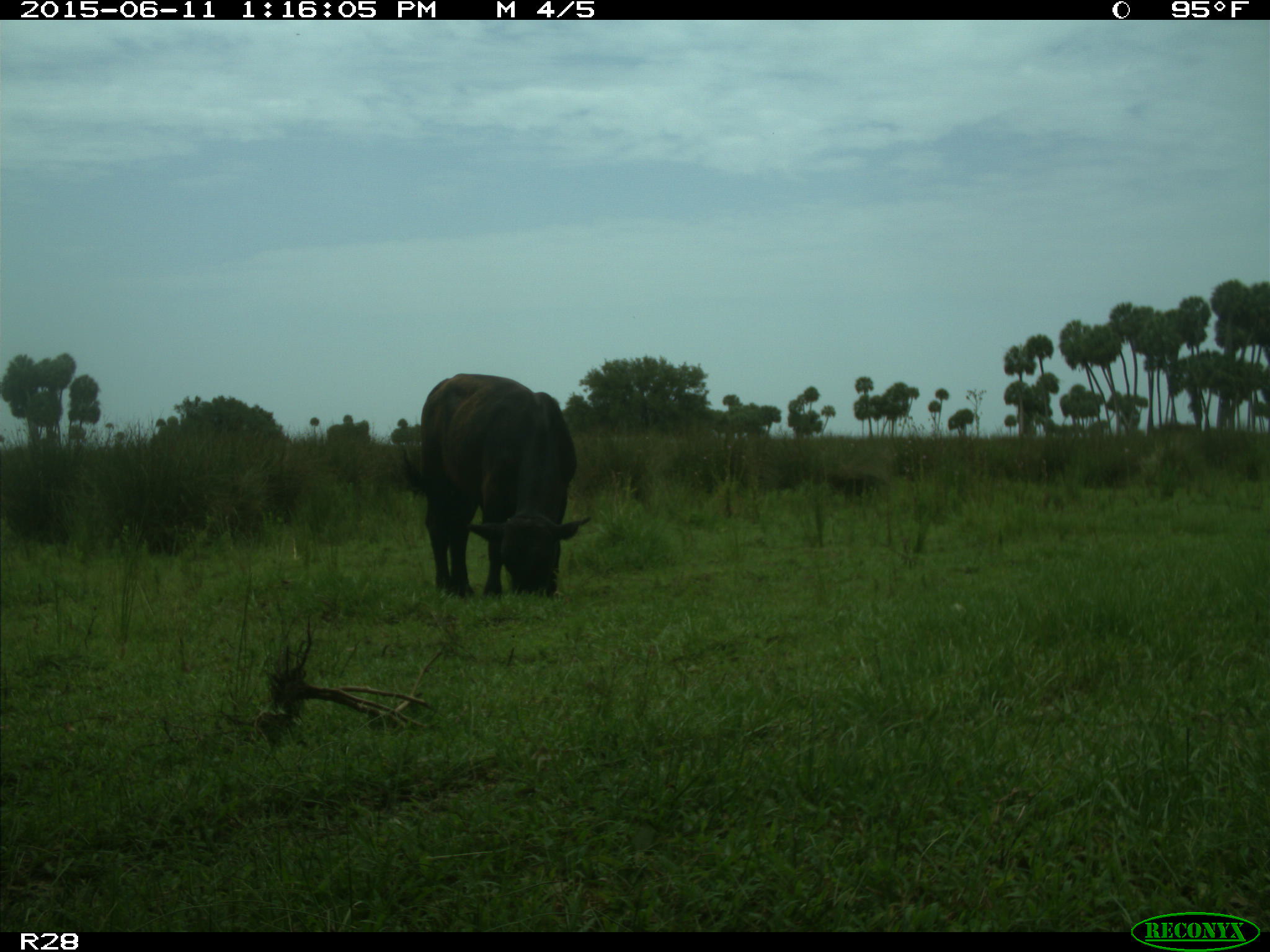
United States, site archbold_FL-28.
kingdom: Animalia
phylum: Chordata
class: Mammalia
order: Artiodactyla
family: Bovidae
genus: Bos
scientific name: Bos taurus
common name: domestic cow